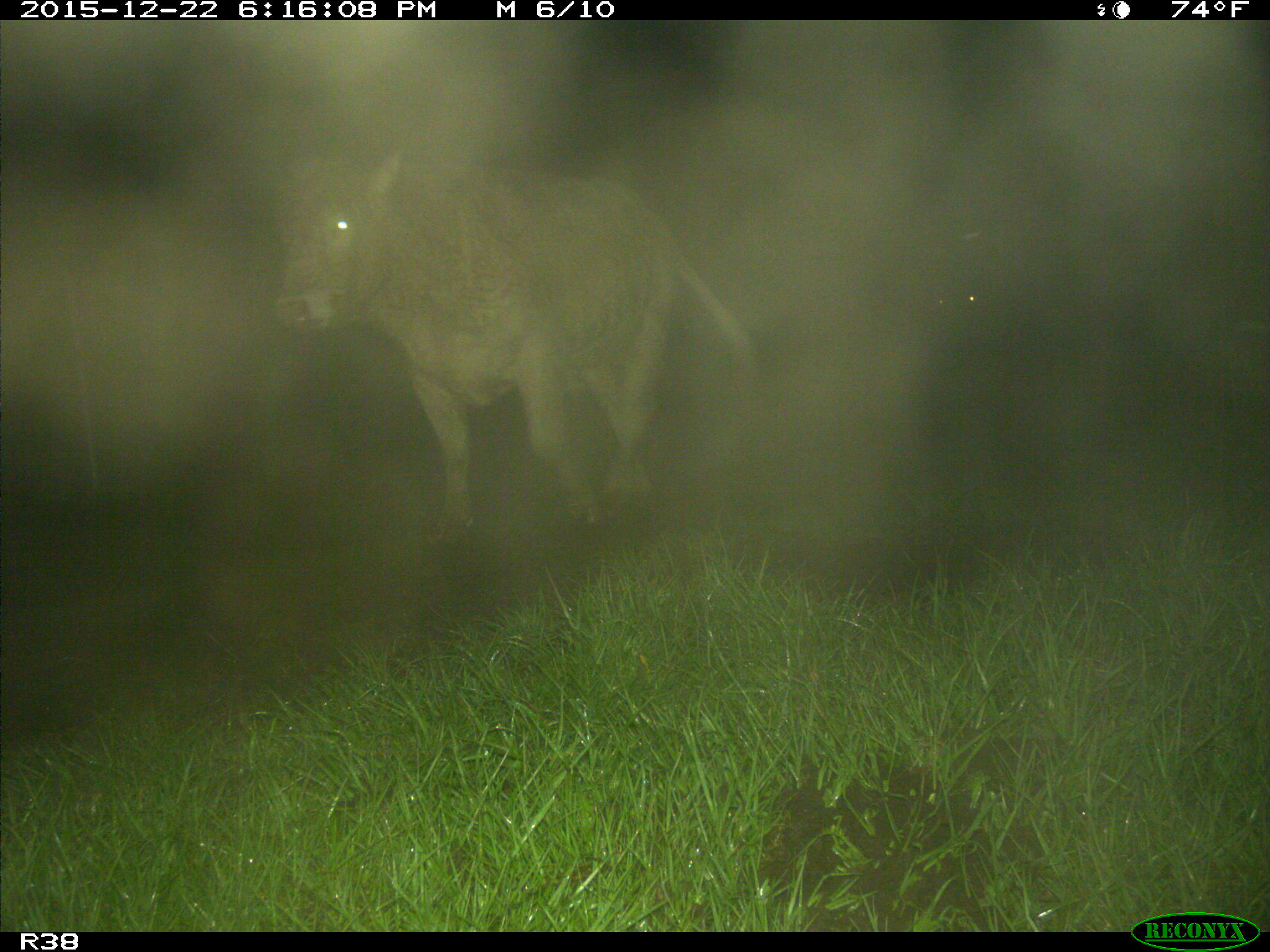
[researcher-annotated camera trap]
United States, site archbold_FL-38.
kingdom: Animalia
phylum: Chordata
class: Mammalia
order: Artiodactyla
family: Bovidae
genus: Bos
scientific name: Bos taurus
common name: domestic cow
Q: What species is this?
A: Bos taurus (domestic cow).